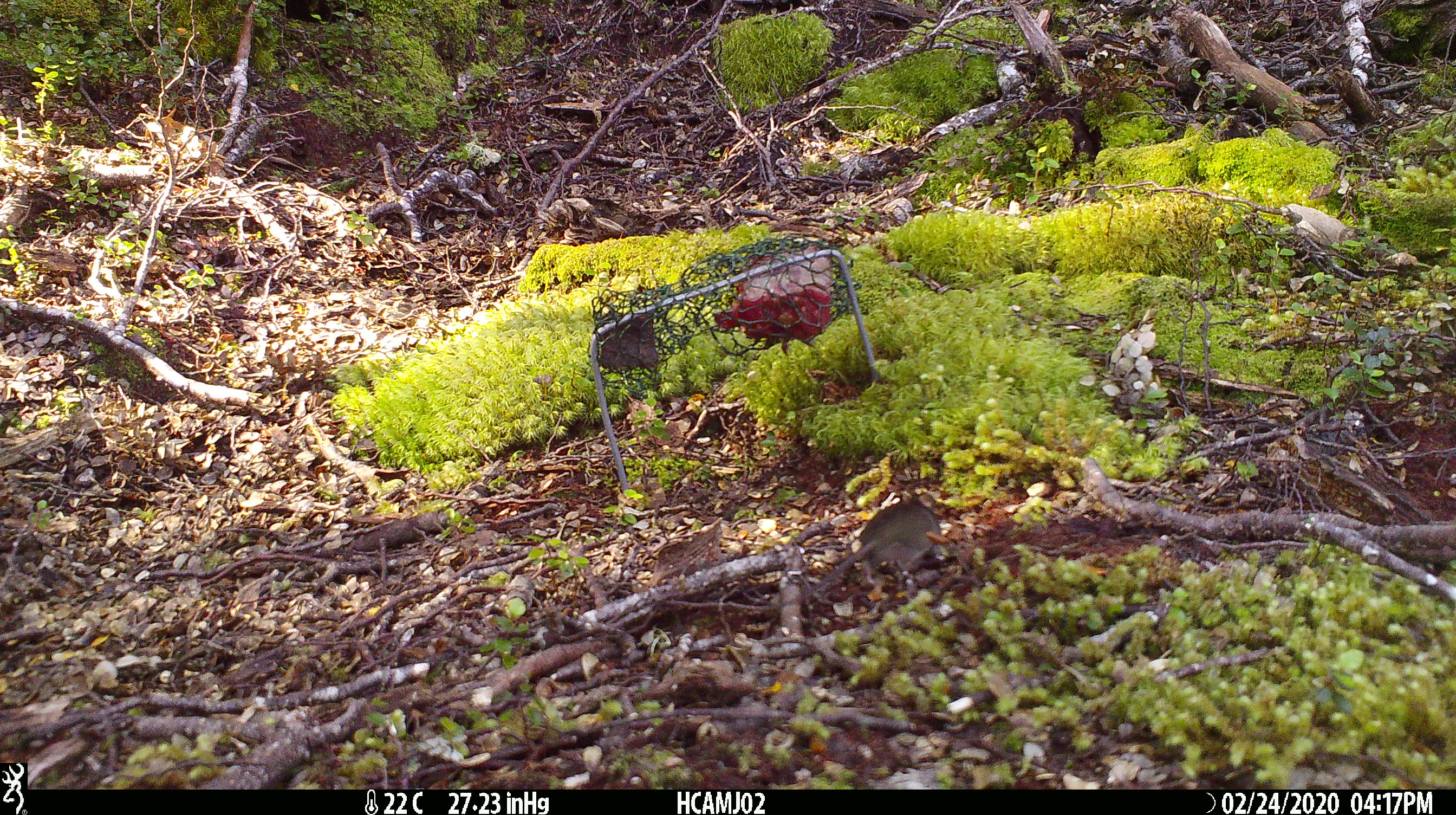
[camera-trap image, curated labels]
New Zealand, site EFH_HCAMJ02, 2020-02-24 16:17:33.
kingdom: Animalia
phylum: Chordata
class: Mammalia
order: Rodentia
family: Muridae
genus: Mus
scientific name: Mus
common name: mouse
Mouse (Mus).